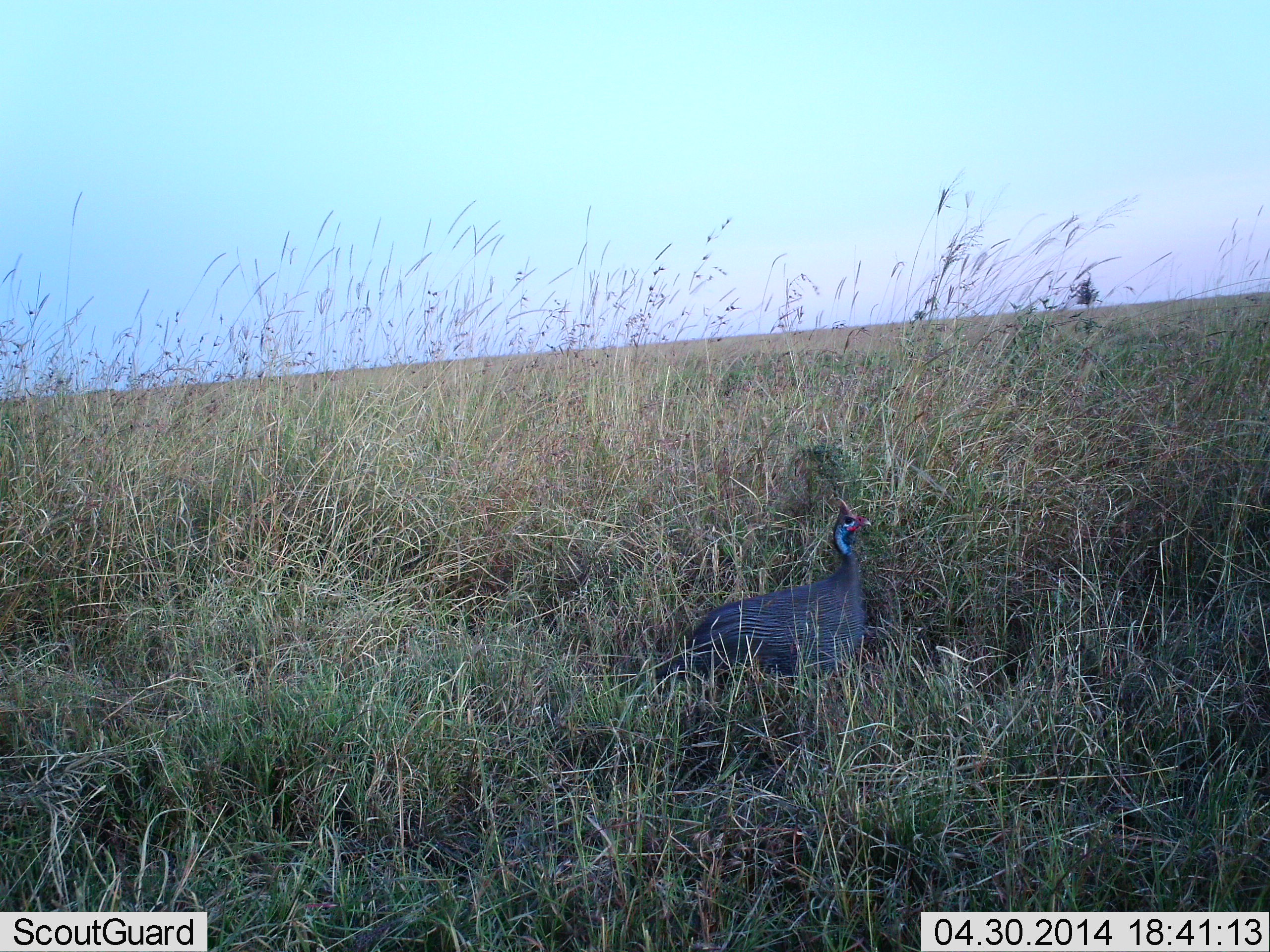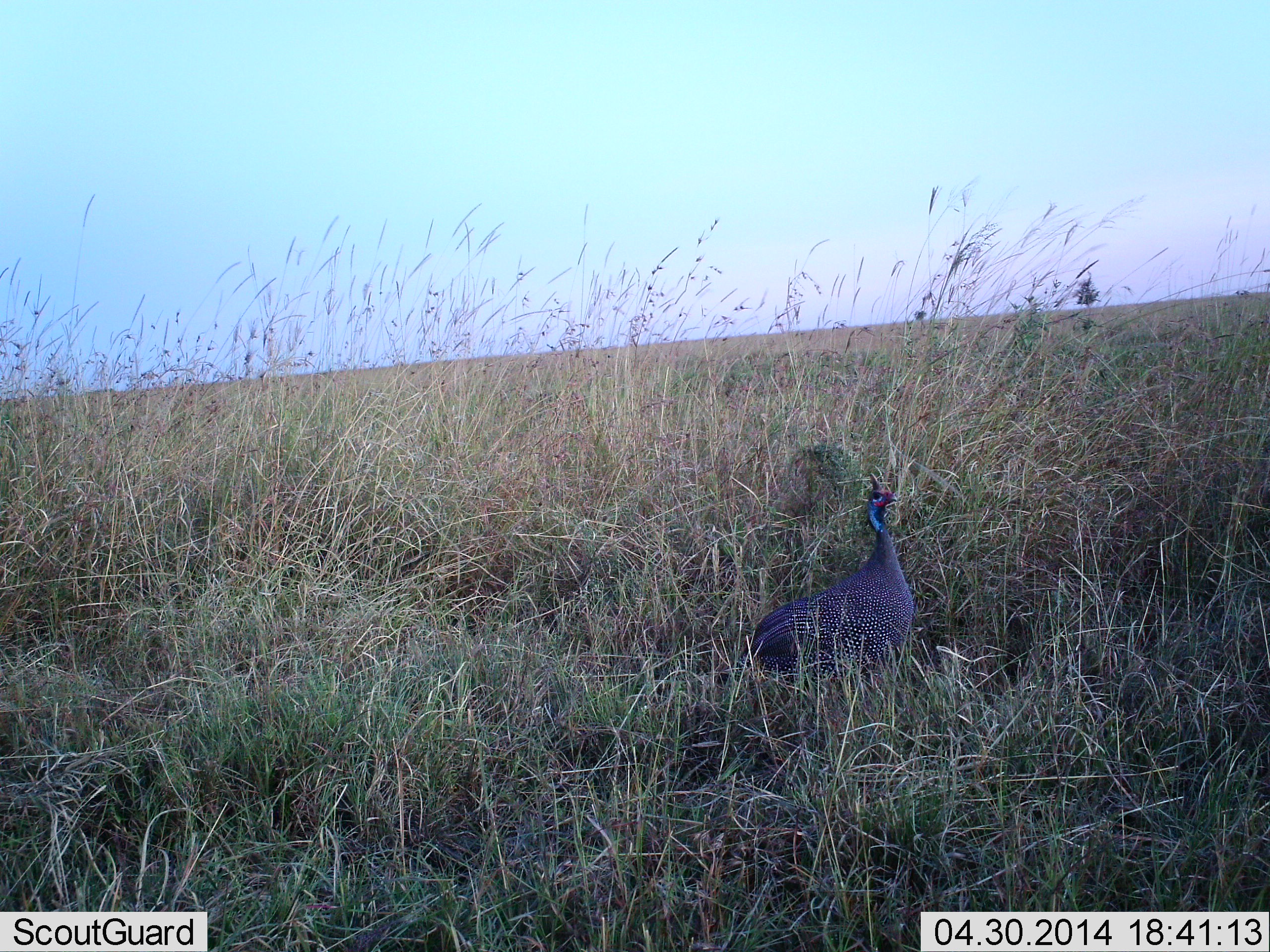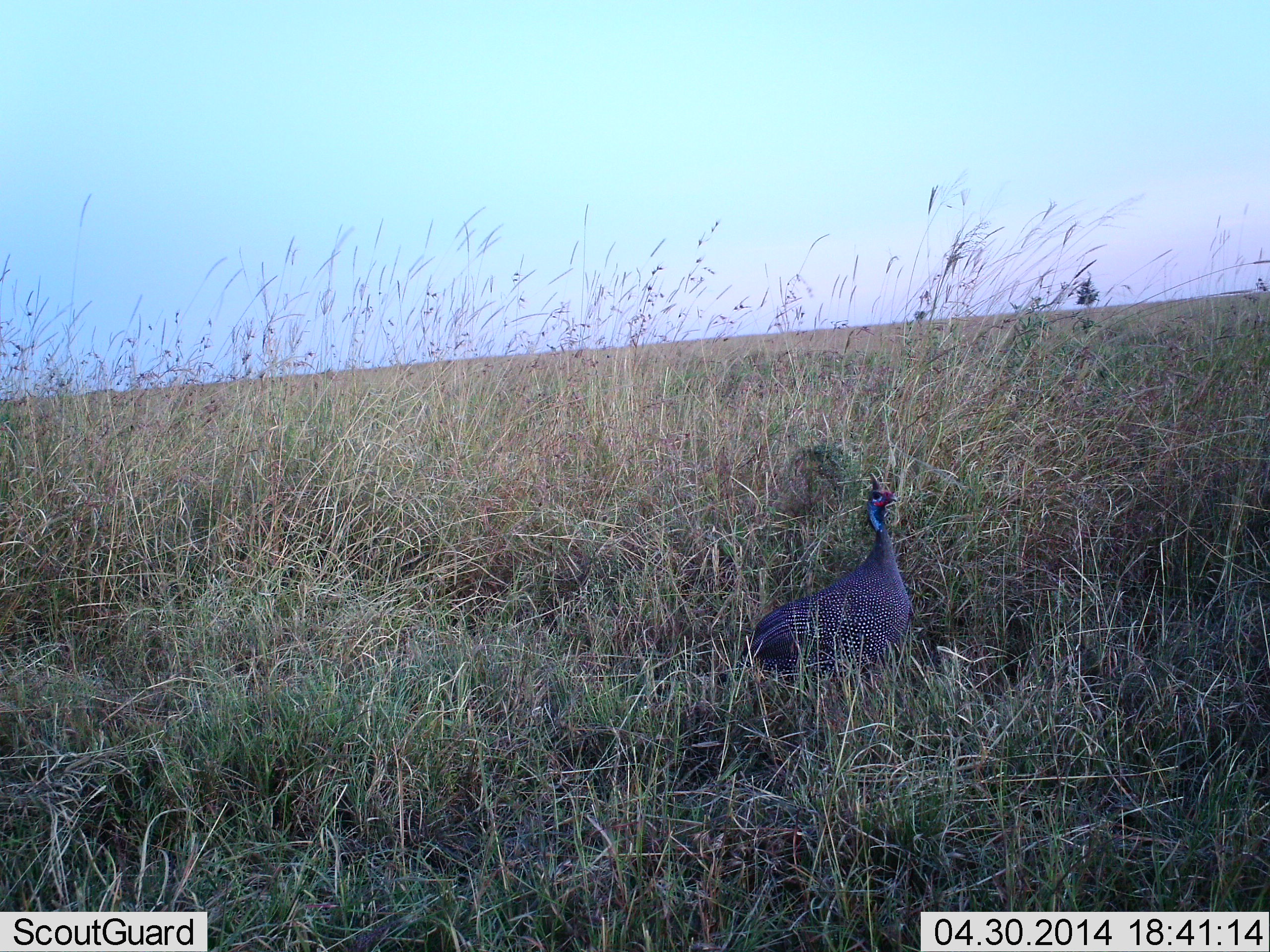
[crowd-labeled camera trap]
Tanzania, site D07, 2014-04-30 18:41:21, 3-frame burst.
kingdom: Animalia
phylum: Chordata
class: Aves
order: Galliformes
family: Numididae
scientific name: Numididae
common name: guinea fowl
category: guineafowl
Guineafowl (guinea fowl) (Numididae), count 1. Behavior (volunteer vote fractions): standing 54%, resting 0%, moving 54%, interacting 0%. Young present (vote fraction): 0%. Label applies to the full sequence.